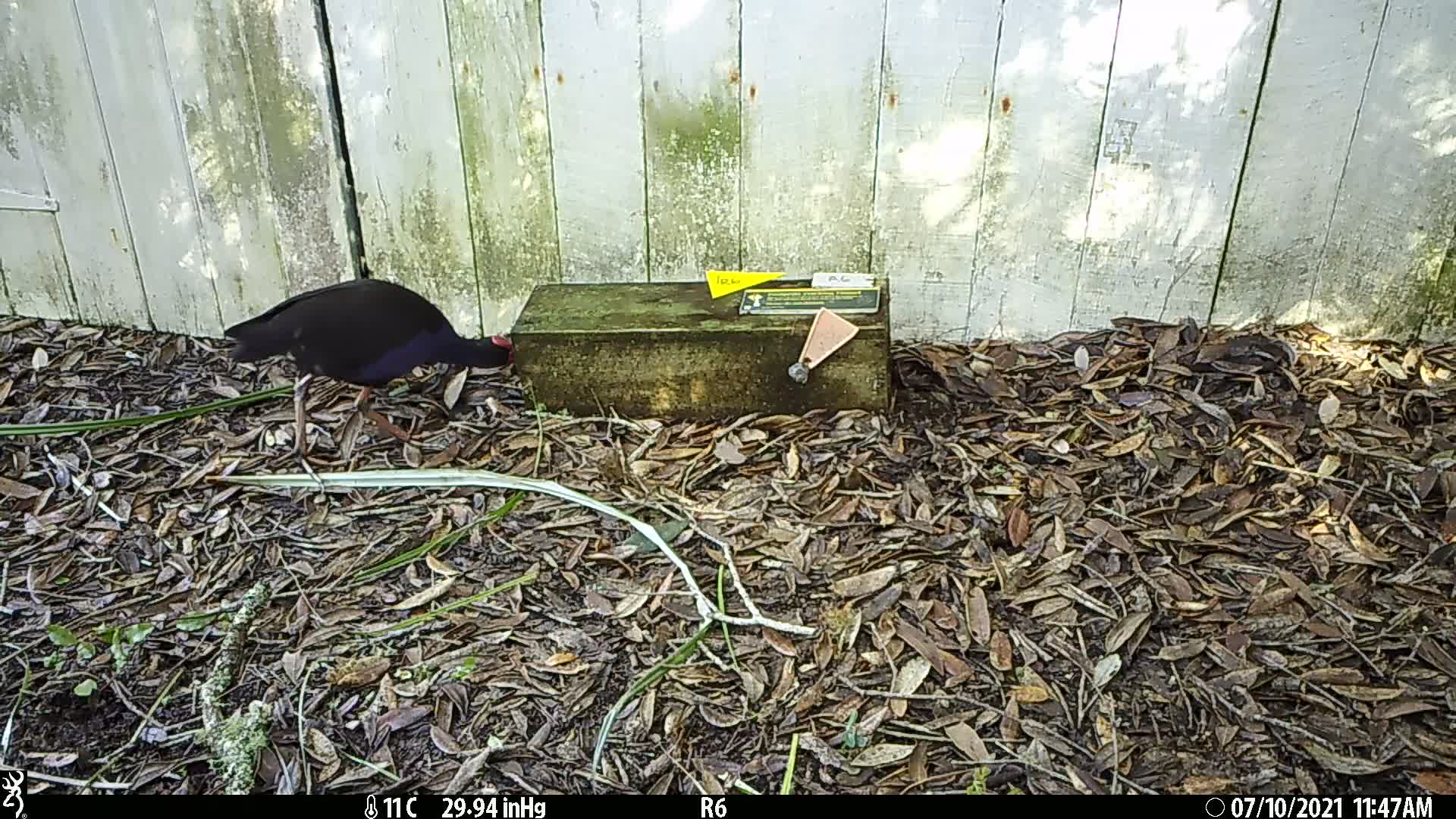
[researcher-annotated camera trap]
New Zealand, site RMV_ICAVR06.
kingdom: Animalia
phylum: Chordata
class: Aves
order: Gruiformes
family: Rallidae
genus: Porphyrio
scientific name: Porphyrio melanotus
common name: australasian swamphen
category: pukeko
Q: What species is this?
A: Pukeko (australasian swamphen) (Porphyrio melanotus).